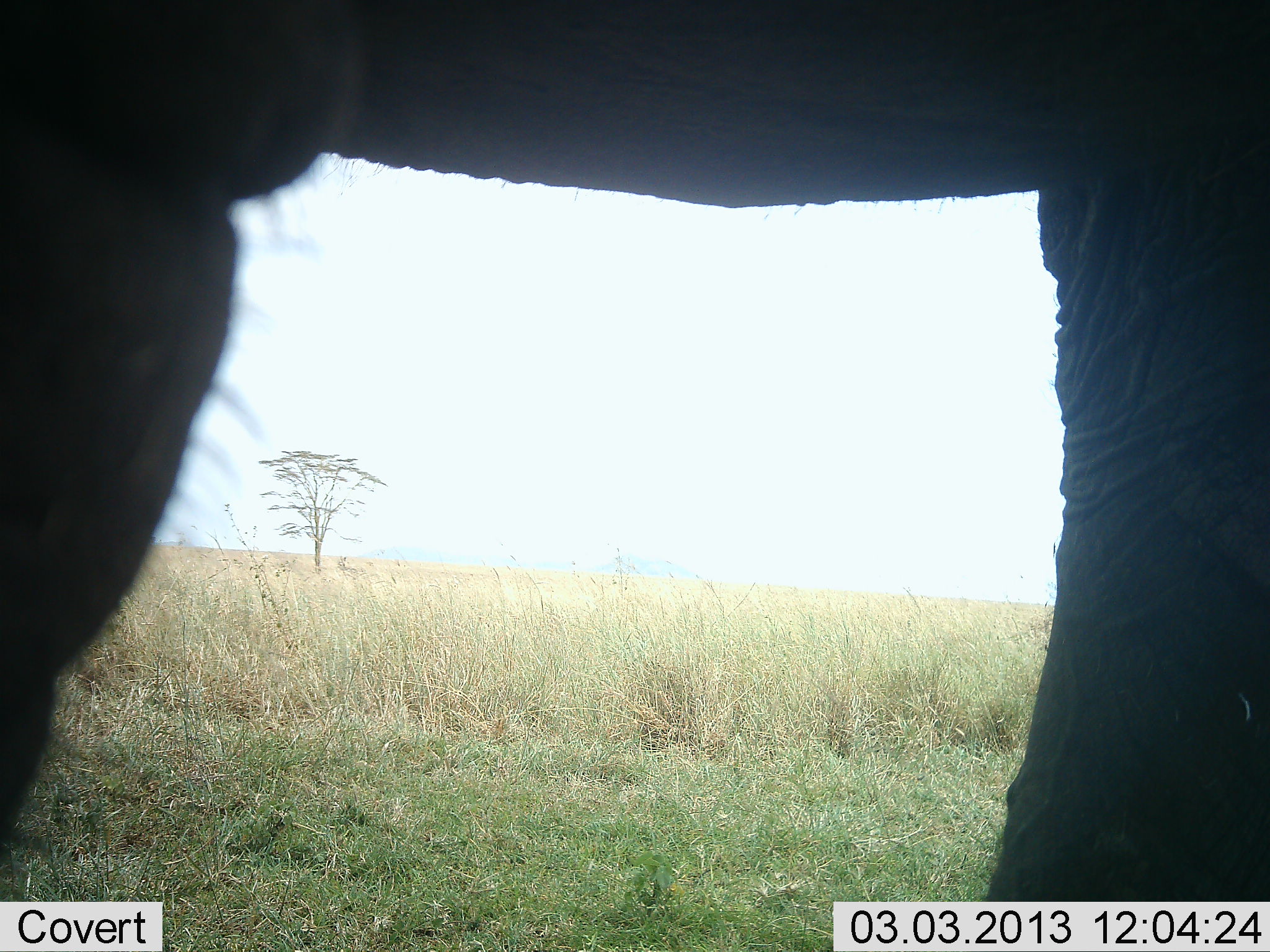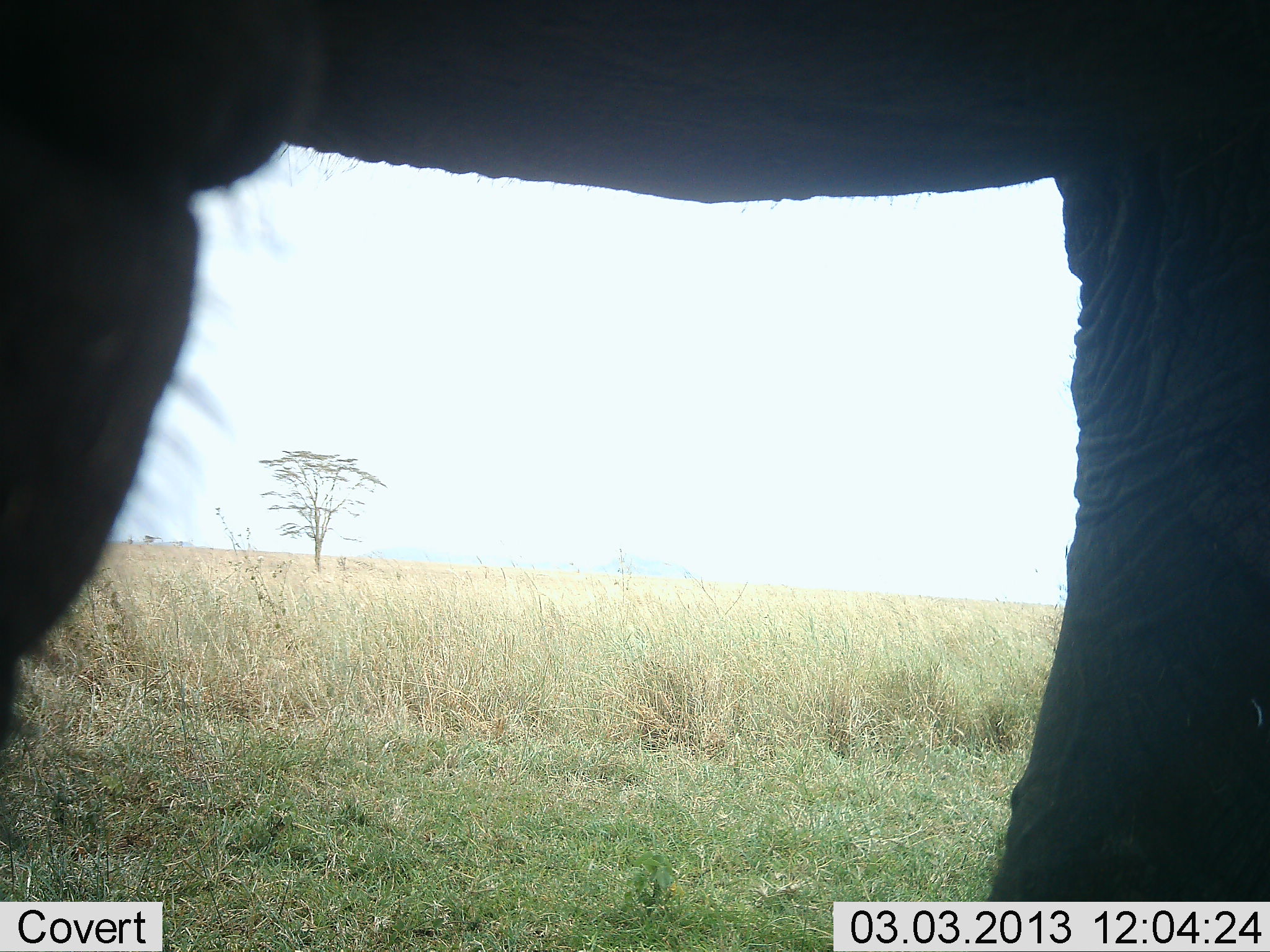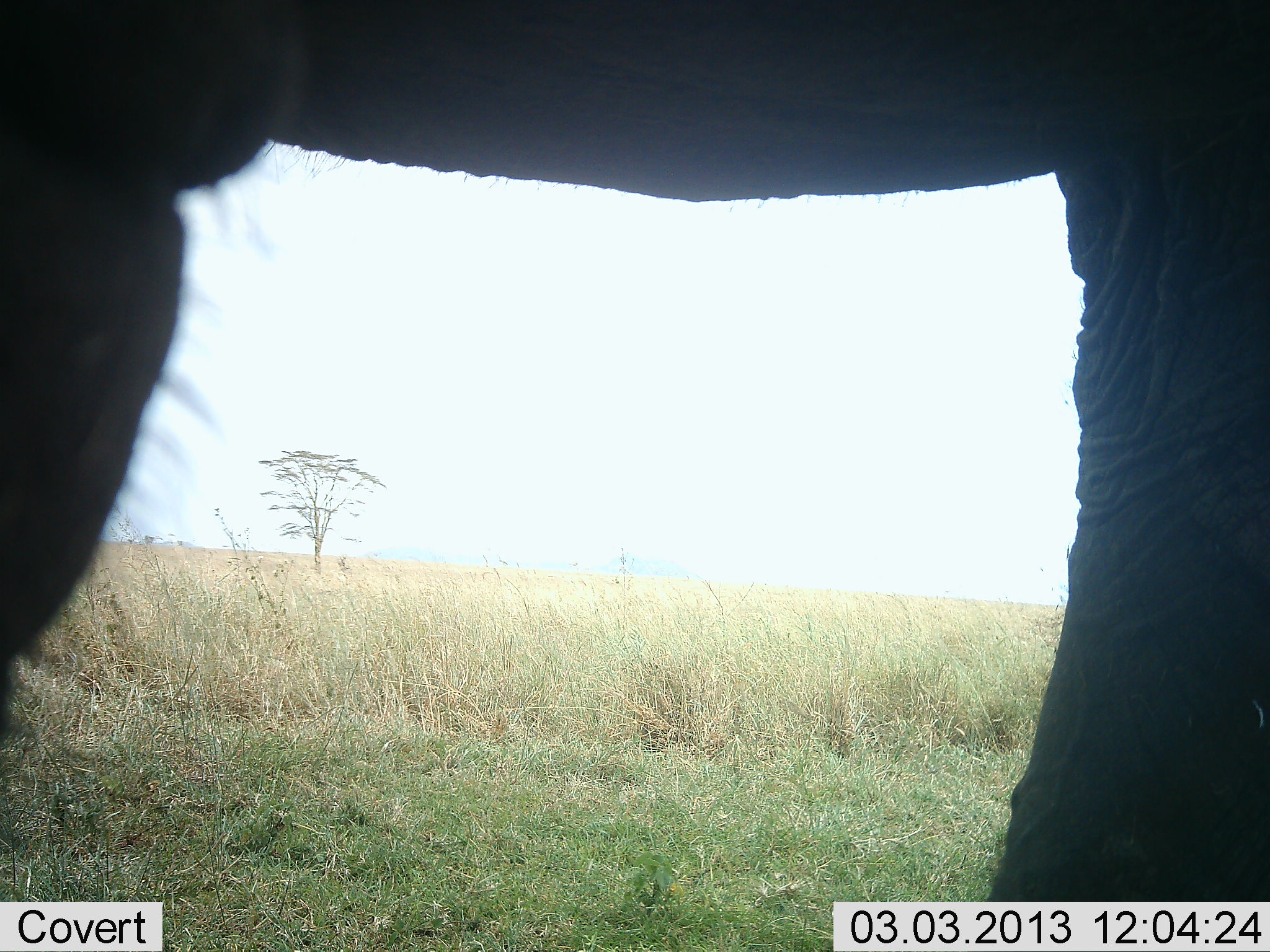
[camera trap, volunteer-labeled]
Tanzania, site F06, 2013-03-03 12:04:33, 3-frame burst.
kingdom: Animalia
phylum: Chordata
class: Mammalia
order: Proboscidea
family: Elephantidae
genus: Loxodonta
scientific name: Loxodonta africana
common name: african bush elephant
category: elephant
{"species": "elephant (african bush elephant) (Loxodonta africana)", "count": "1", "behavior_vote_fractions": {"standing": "92%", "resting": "0%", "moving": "8%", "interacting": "0%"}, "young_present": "0%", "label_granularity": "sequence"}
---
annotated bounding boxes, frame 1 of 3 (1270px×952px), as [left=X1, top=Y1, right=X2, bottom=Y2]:
animal: [left=1, top=1, right=1270, bottom=950]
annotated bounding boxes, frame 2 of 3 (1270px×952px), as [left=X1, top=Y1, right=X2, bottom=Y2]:
animal: [left=0, top=0, right=1269, bottom=951]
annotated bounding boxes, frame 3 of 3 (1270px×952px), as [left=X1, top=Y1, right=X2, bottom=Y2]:
animal: [left=0, top=0, right=1270, bottom=951]